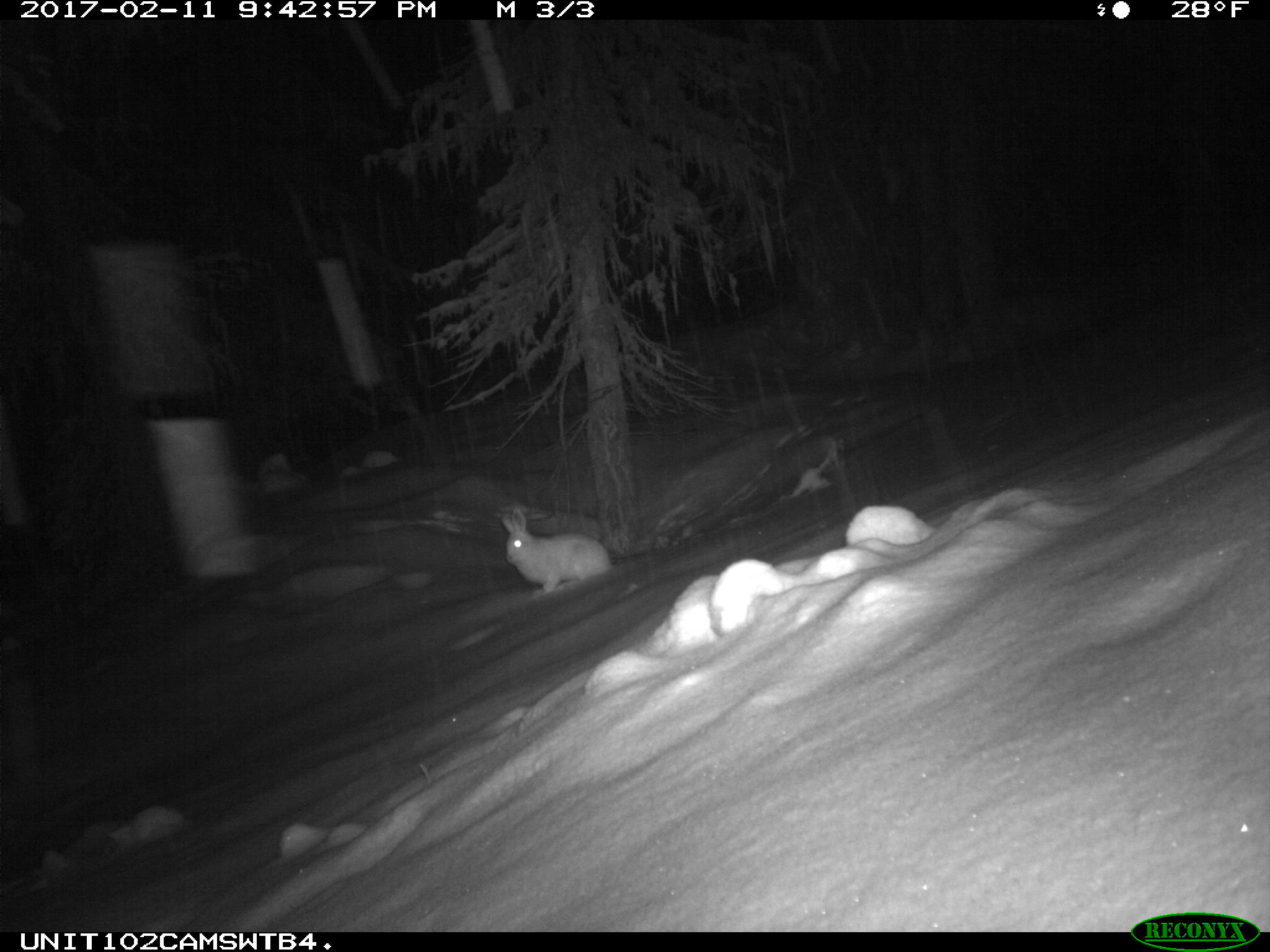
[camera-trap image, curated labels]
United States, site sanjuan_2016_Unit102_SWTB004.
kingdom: Animalia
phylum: Chordata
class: Mammalia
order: Lagomorpha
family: Leporidae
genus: Lepus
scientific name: Lepus americanus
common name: snowshoe hare